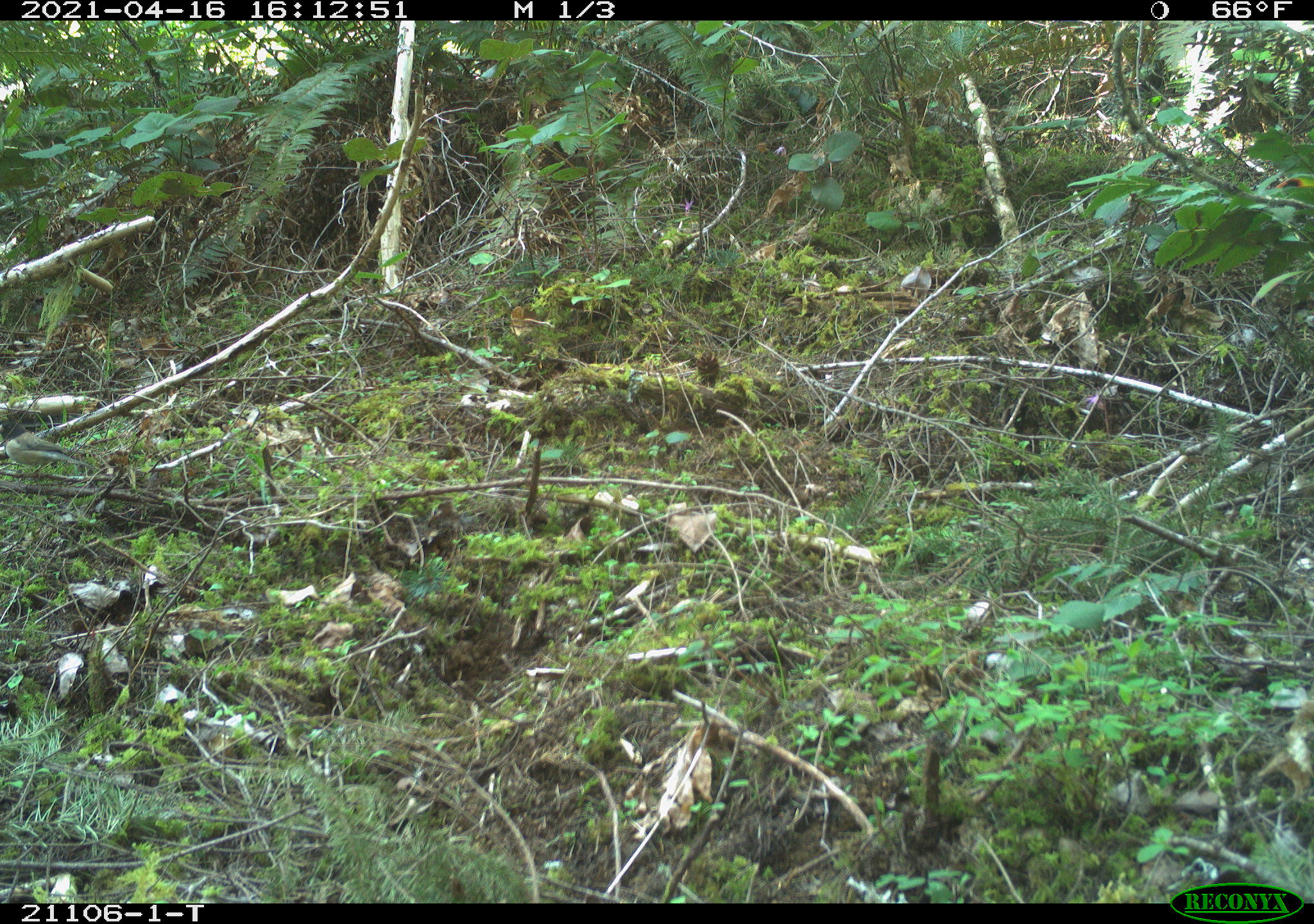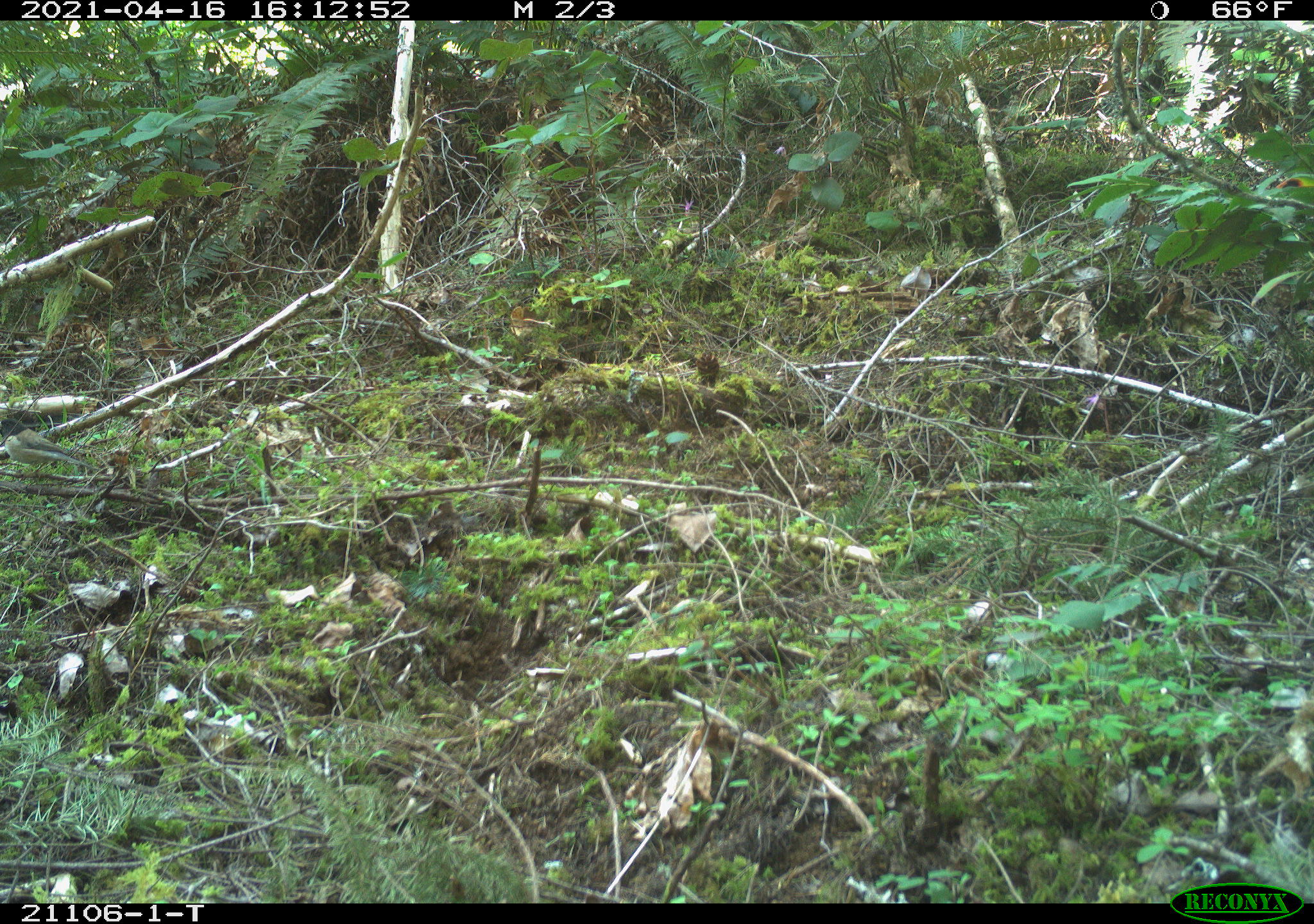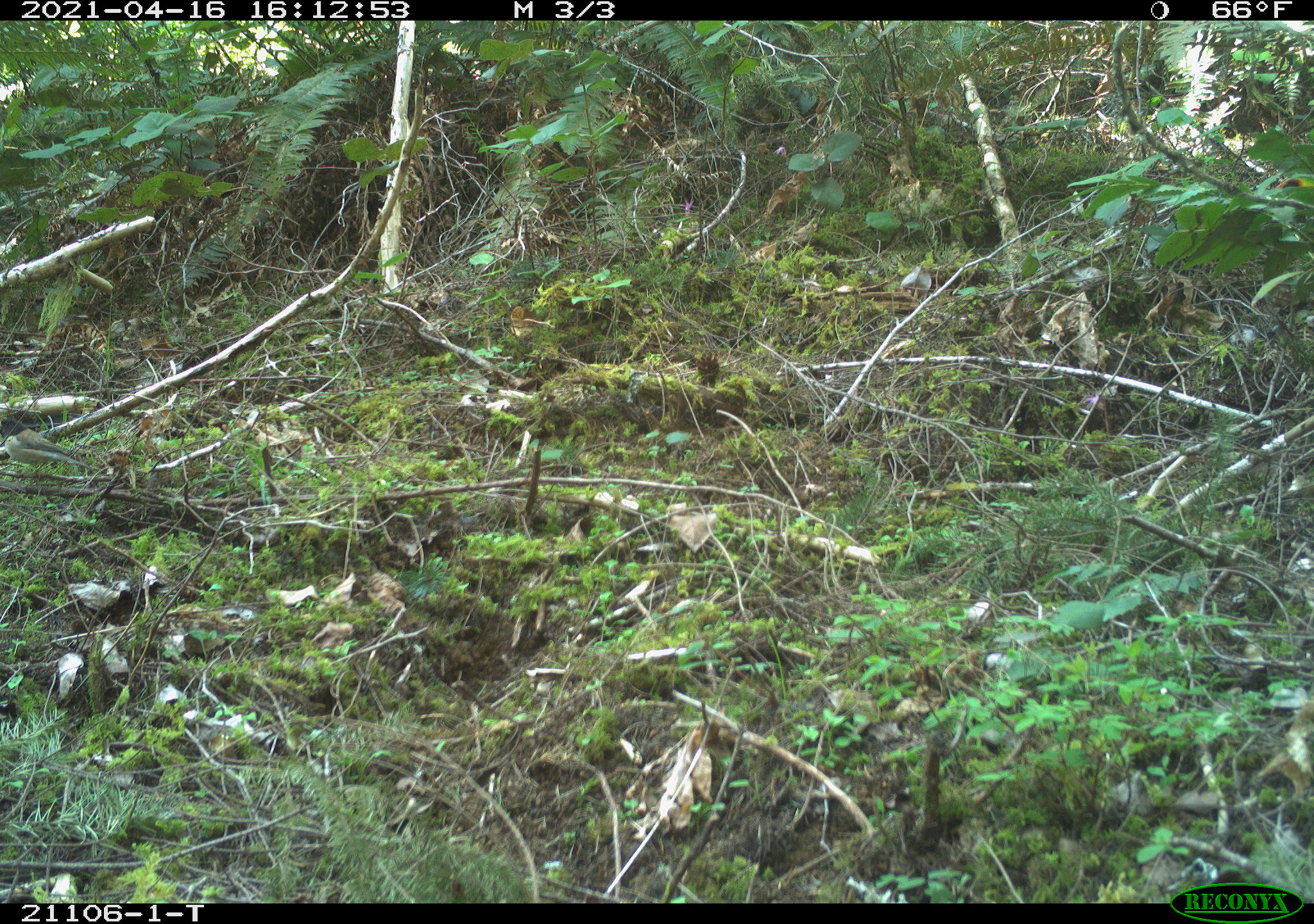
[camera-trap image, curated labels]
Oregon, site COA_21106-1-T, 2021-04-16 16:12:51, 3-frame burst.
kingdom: Animalia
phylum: Chordata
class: Aves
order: Passeriformes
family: Passerellidae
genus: Junco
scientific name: Junco hyemalis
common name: dark-eyed junco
Dark-eyed junco (Junco hyemalis).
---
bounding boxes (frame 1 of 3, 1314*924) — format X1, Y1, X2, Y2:
dark-eyed junco: 0, 405, 98, 500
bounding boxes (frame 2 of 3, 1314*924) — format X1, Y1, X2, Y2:
dark-eyed junco: 0, 400, 104, 499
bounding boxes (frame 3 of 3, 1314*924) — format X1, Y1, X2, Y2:
dark-eyed junco: 0, 402, 104, 504